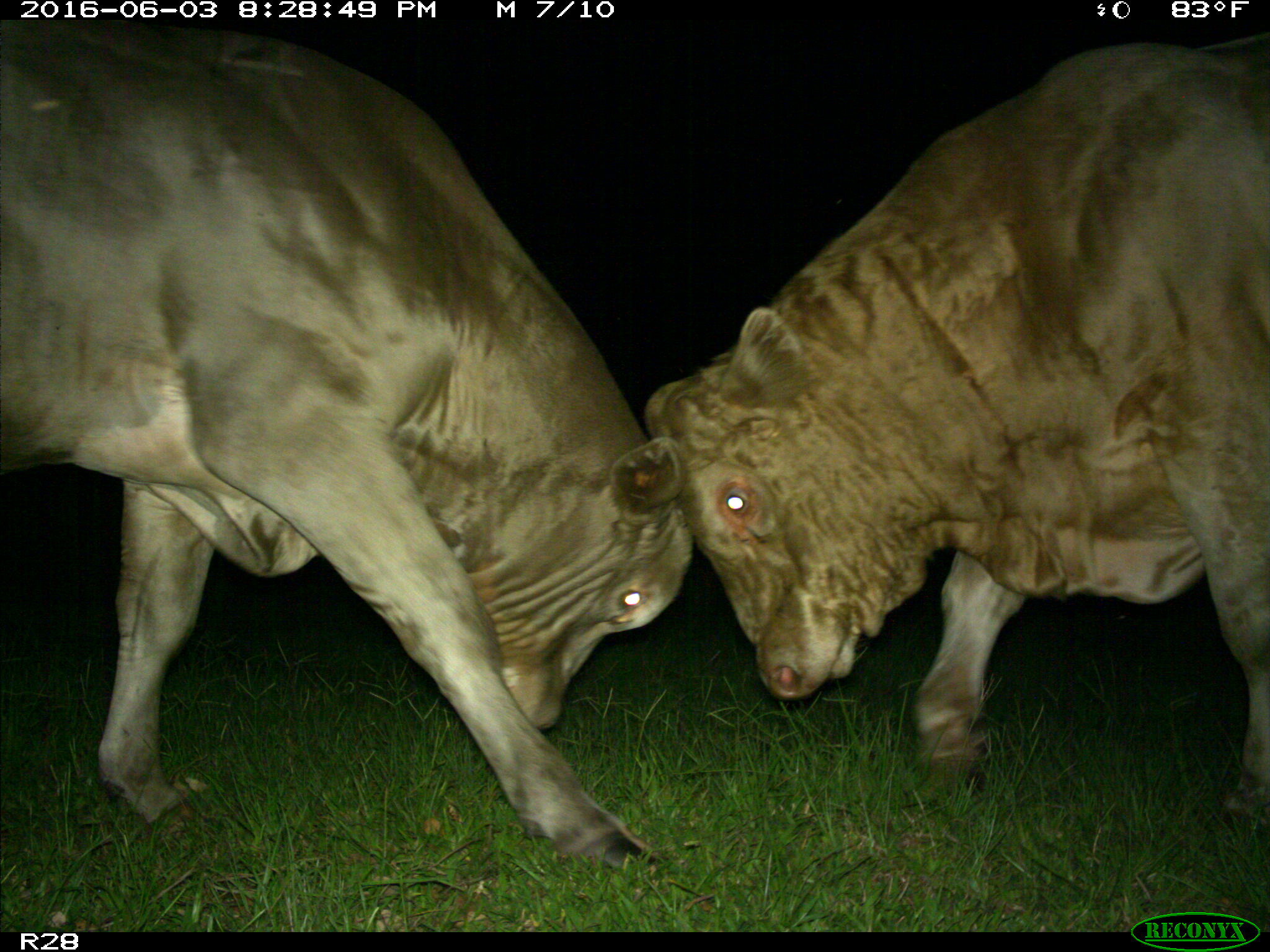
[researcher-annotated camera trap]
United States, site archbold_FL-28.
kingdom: Animalia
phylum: Chordata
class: Mammalia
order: Artiodactyla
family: Bovidae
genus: Bos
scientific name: Bos taurus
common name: domestic cow